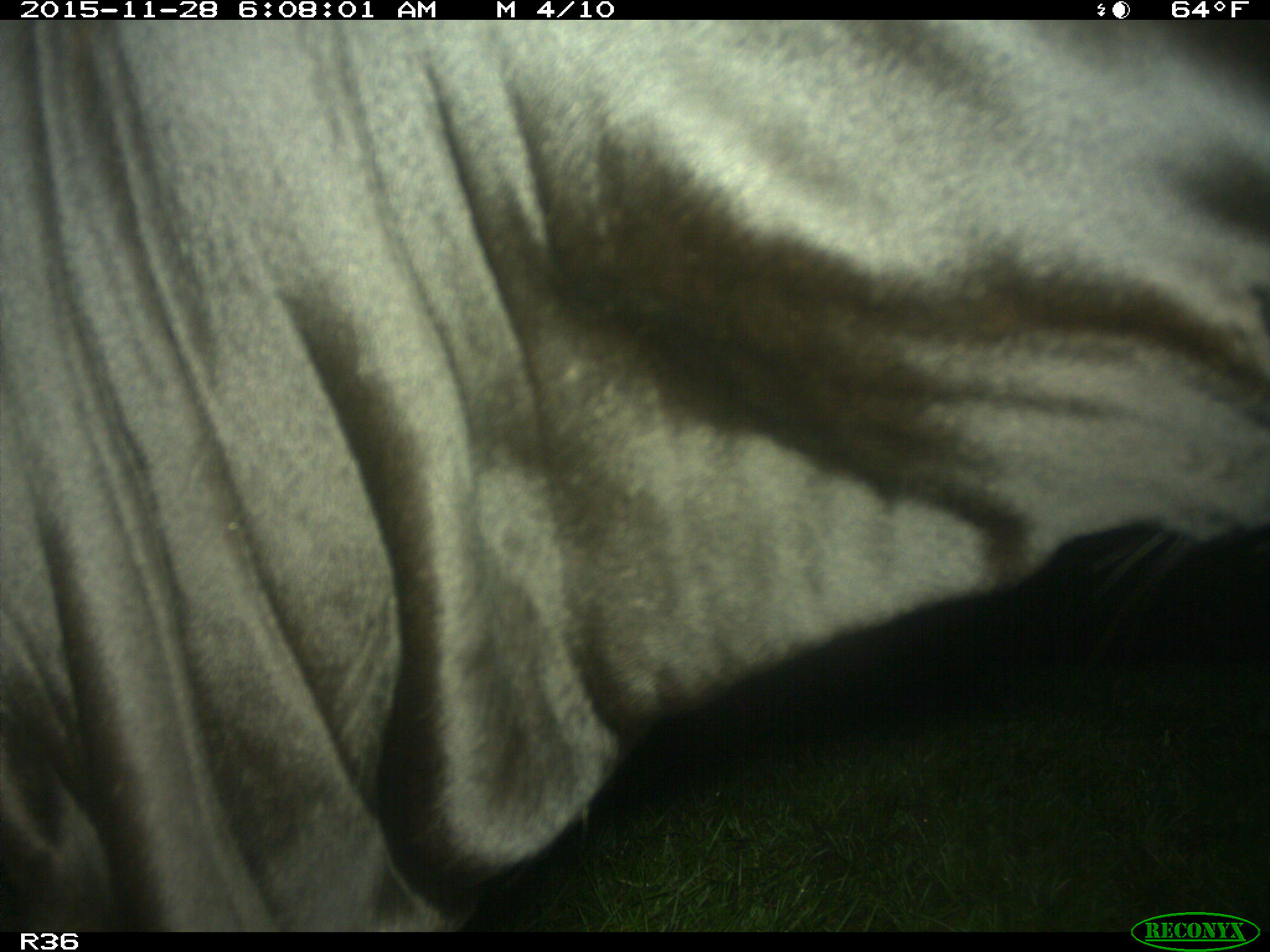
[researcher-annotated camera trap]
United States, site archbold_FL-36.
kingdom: Animalia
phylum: Chordata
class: Mammalia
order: Artiodactyla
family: Bovidae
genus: Bos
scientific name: Bos taurus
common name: domestic cow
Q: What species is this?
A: Bos taurus (domestic cow).